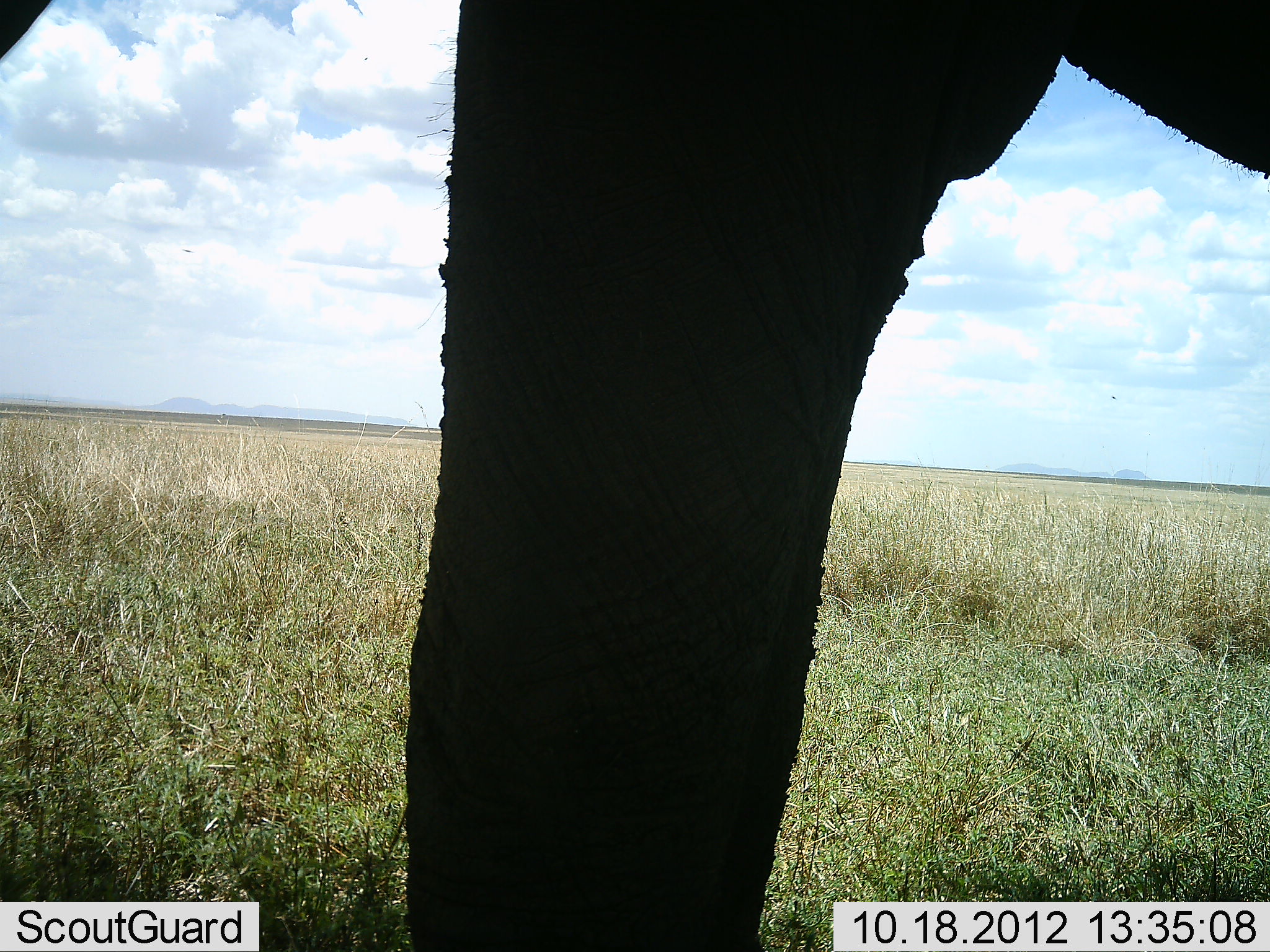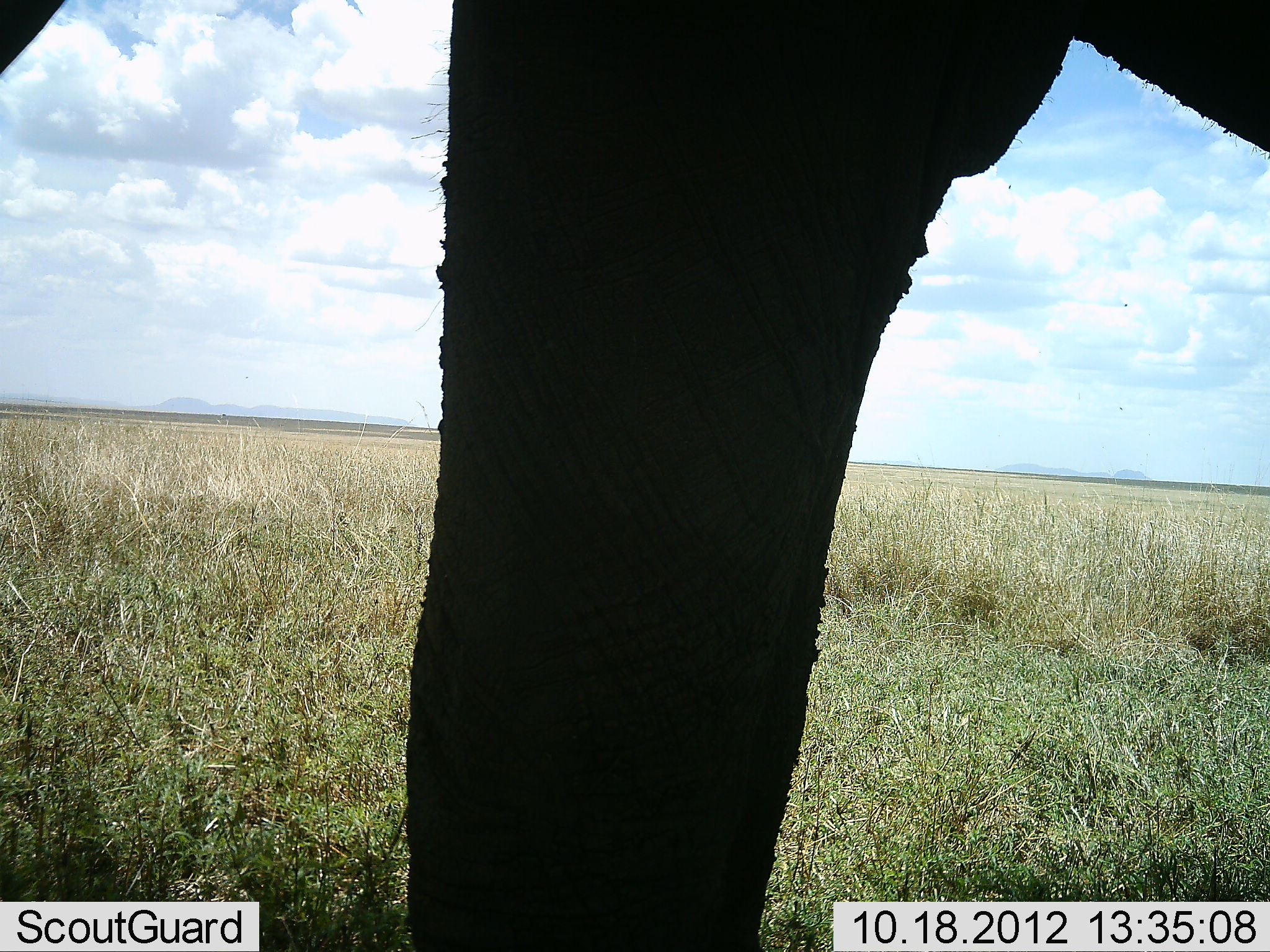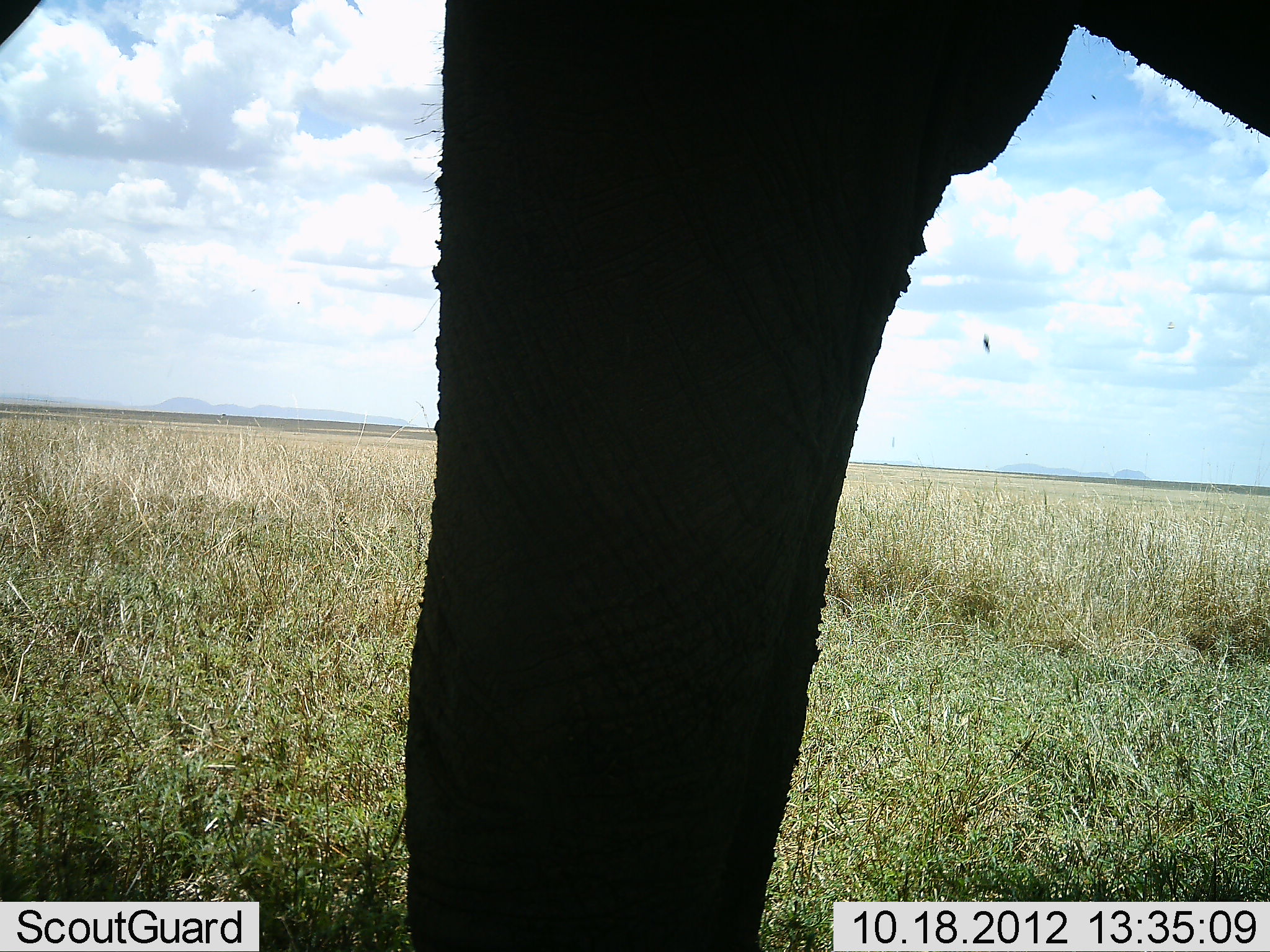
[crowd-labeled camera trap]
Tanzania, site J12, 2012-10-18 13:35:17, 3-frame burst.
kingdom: Animalia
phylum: Chordata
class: Mammalia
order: Proboscidea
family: Elephantidae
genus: Loxodonta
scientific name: Loxodonta africana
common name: african bush elephant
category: elephant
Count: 1.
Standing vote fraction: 100%.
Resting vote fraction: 0%.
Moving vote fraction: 0%.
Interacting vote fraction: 0%.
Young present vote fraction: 0%.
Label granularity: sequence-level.